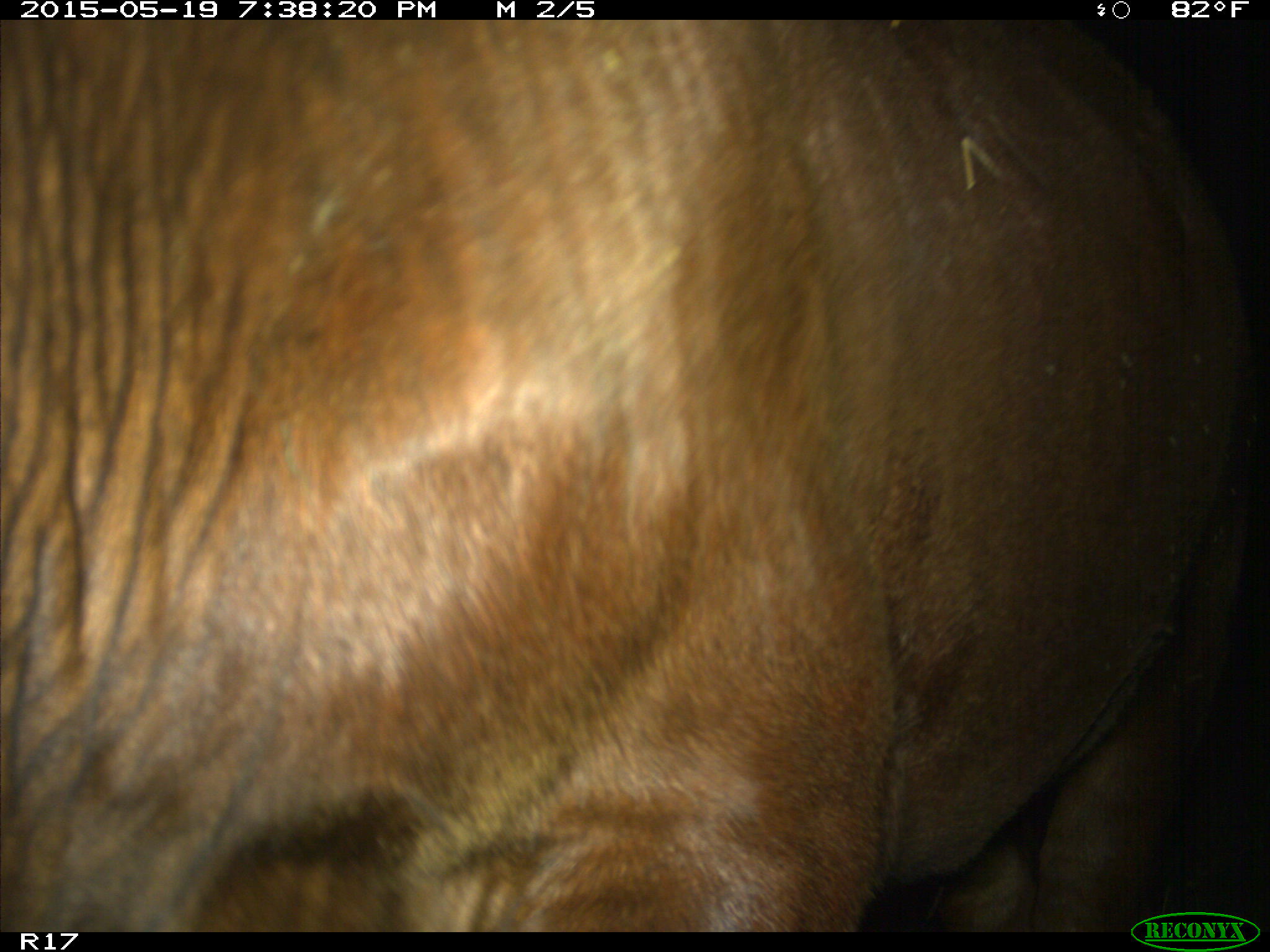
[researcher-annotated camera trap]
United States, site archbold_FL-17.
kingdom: Animalia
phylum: Chordata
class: Mammalia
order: Artiodactyla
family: Bovidae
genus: Bos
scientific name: Bos taurus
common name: domestic cow